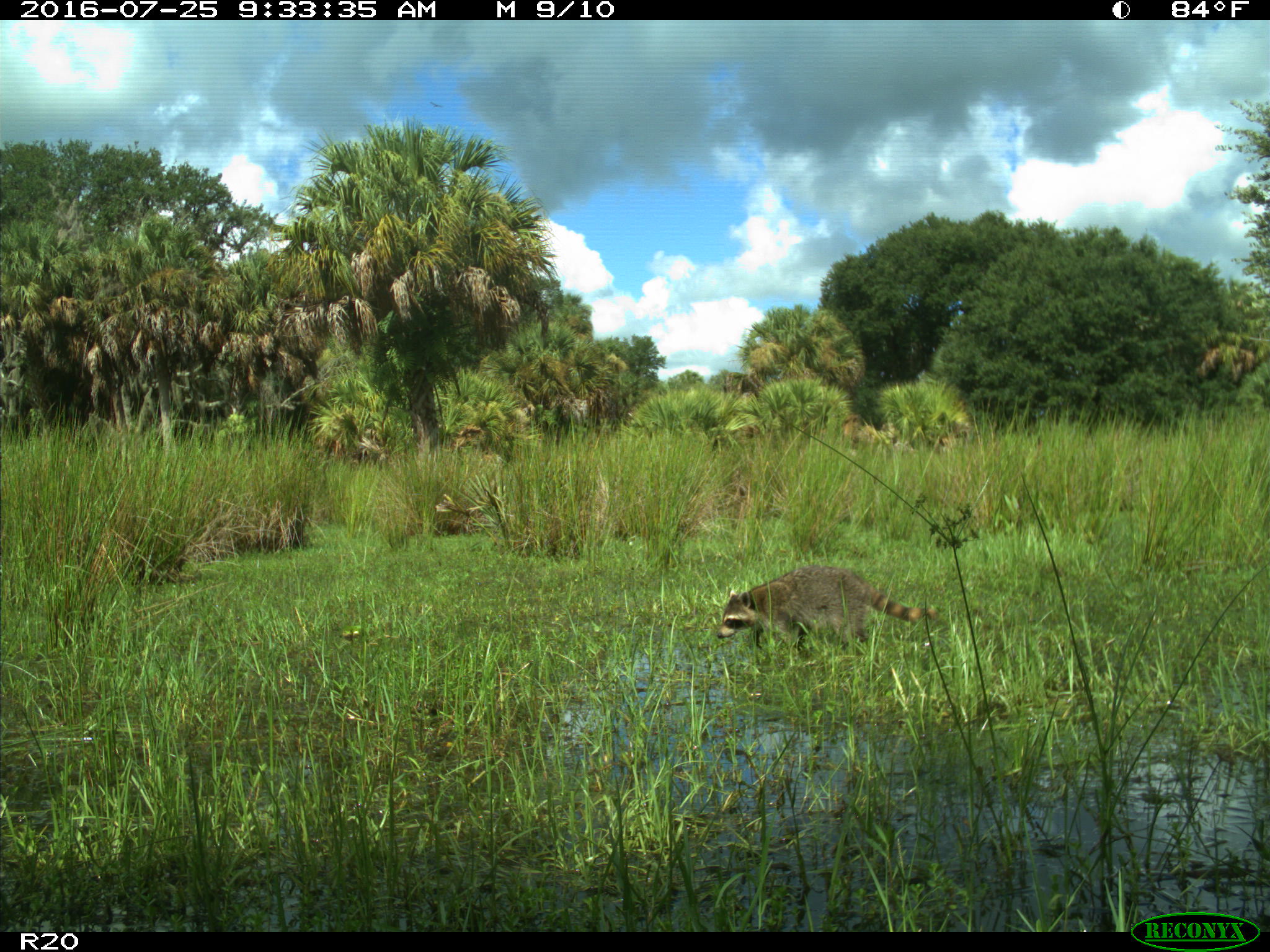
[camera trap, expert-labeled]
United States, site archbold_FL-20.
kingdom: Animalia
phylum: Chordata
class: Mammalia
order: Carnivora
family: Procyonidae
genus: Procyon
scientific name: Procyon lotor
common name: common raccoon